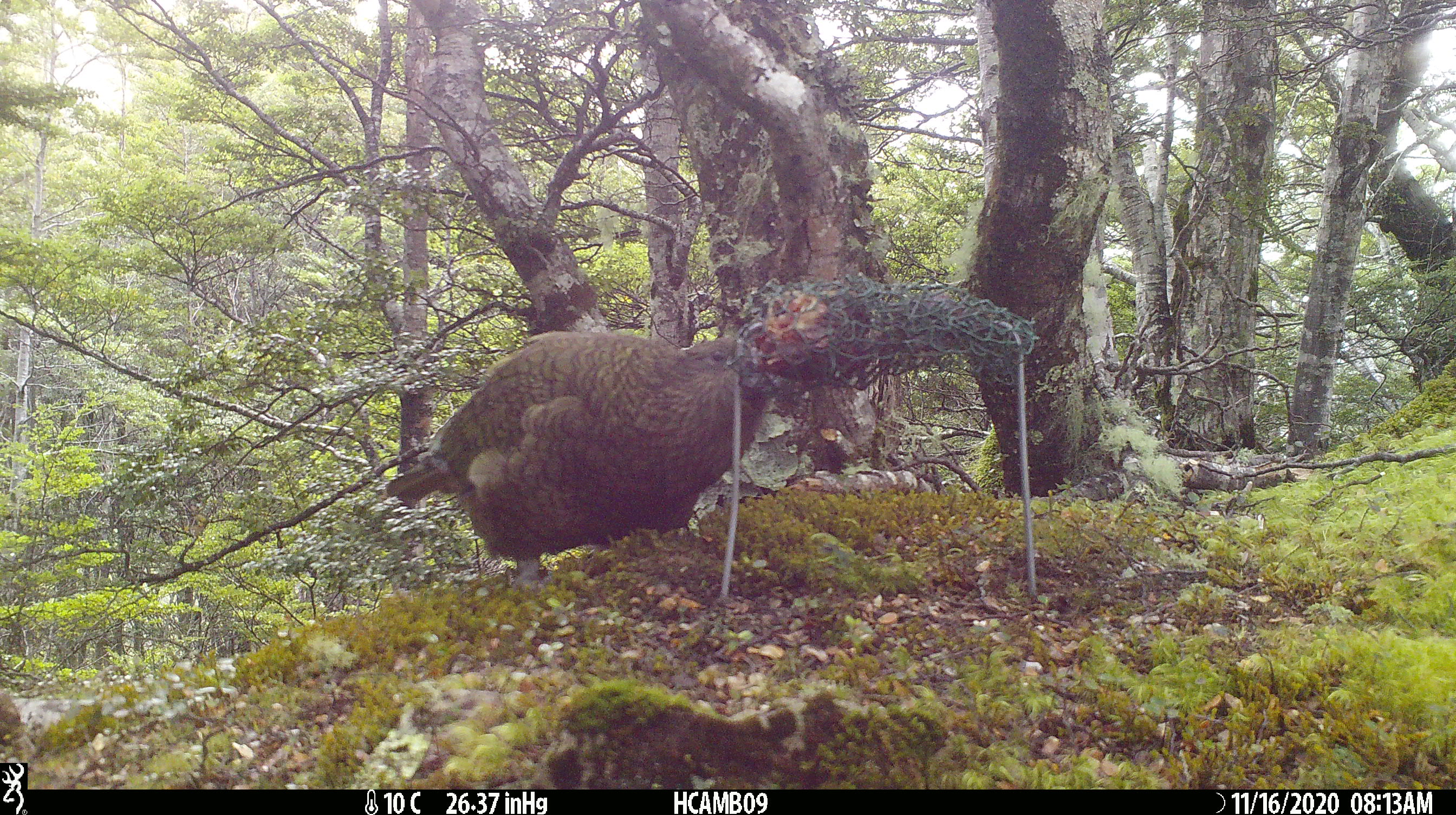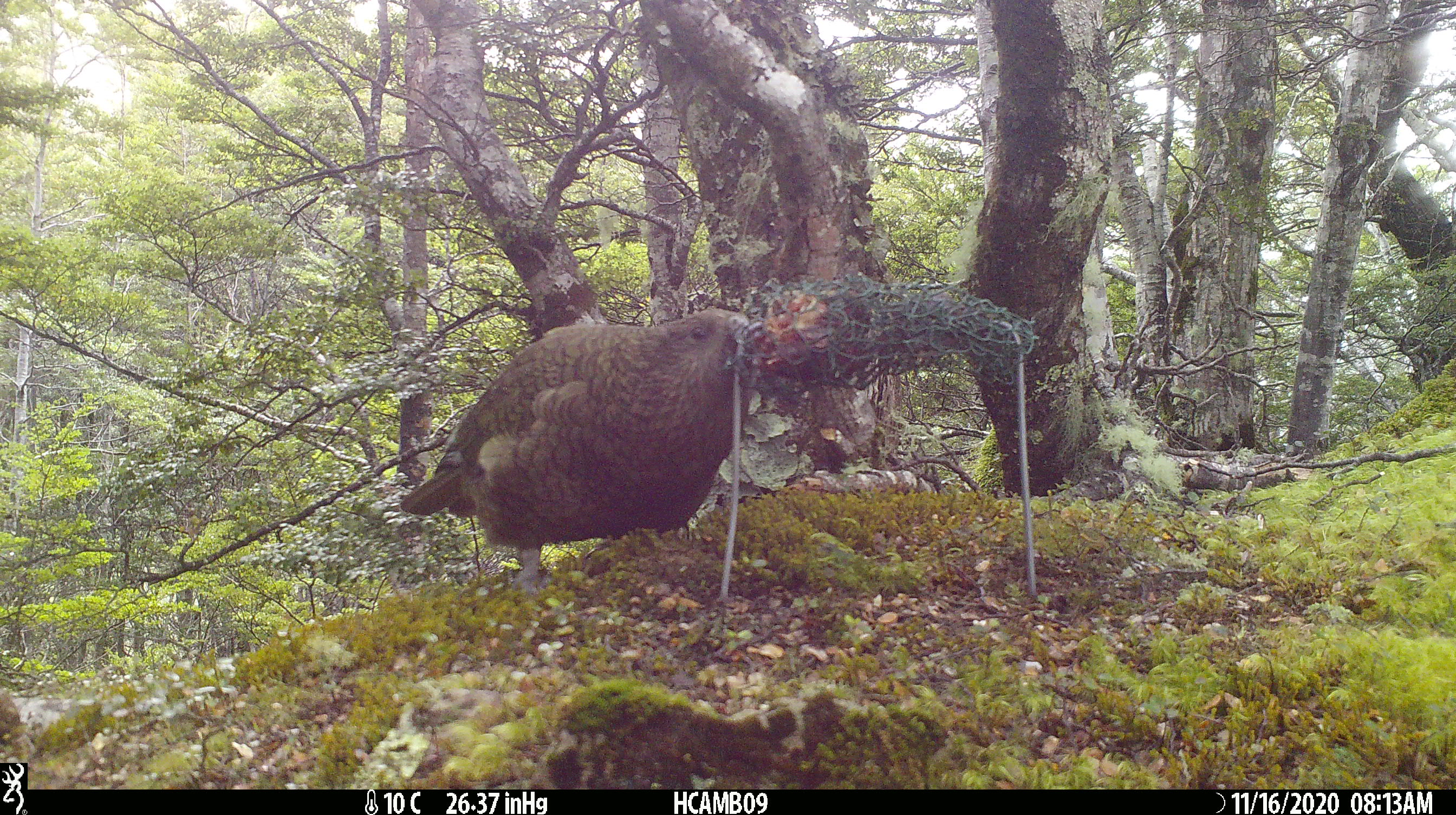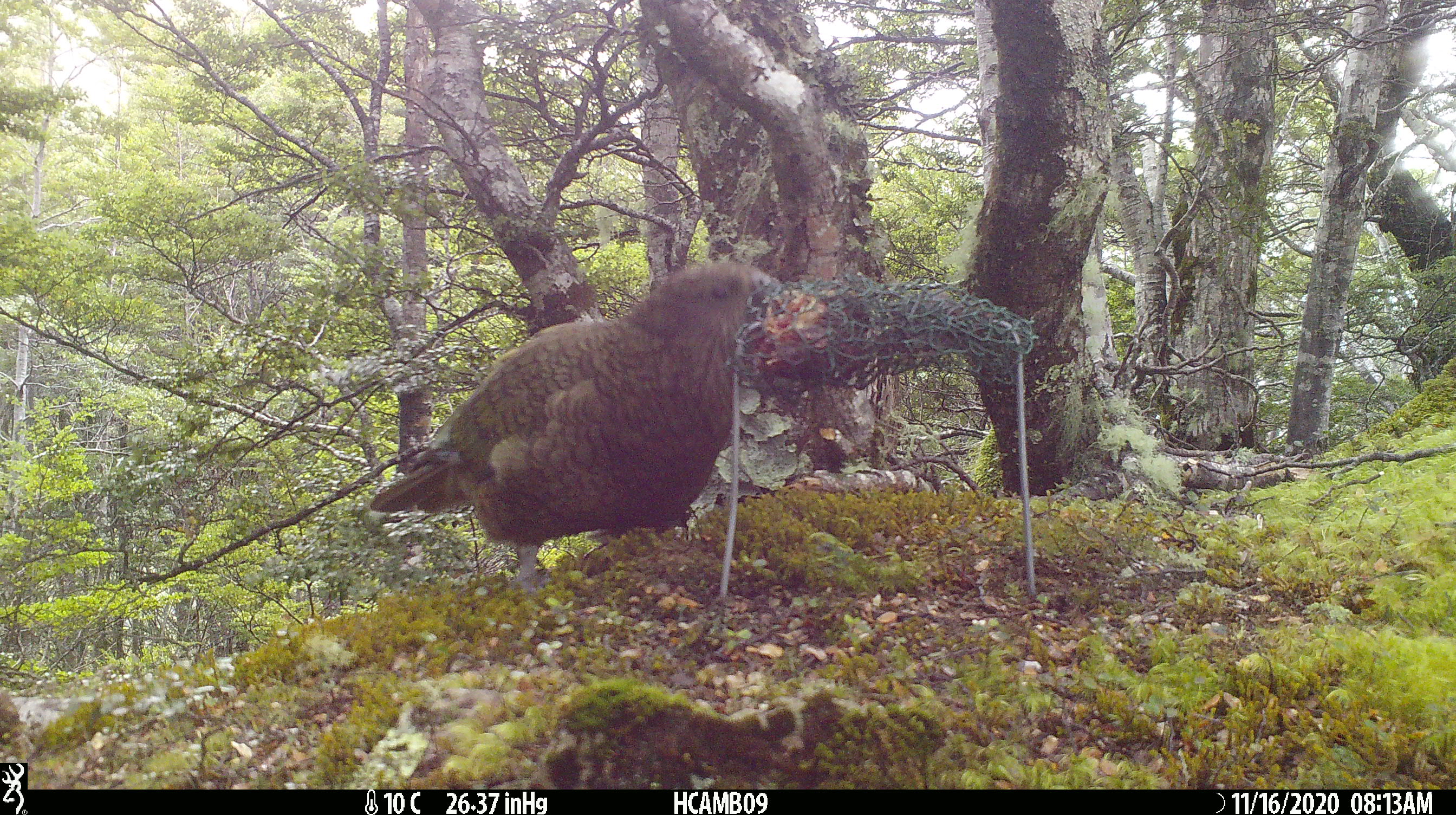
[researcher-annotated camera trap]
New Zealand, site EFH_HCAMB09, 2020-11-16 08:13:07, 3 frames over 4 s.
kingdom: Animalia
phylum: Chordata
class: Aves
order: Psittaciformes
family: Strigopidae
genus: Nestor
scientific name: Nestor notabilis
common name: kea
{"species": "kea (Nestor notabilis)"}